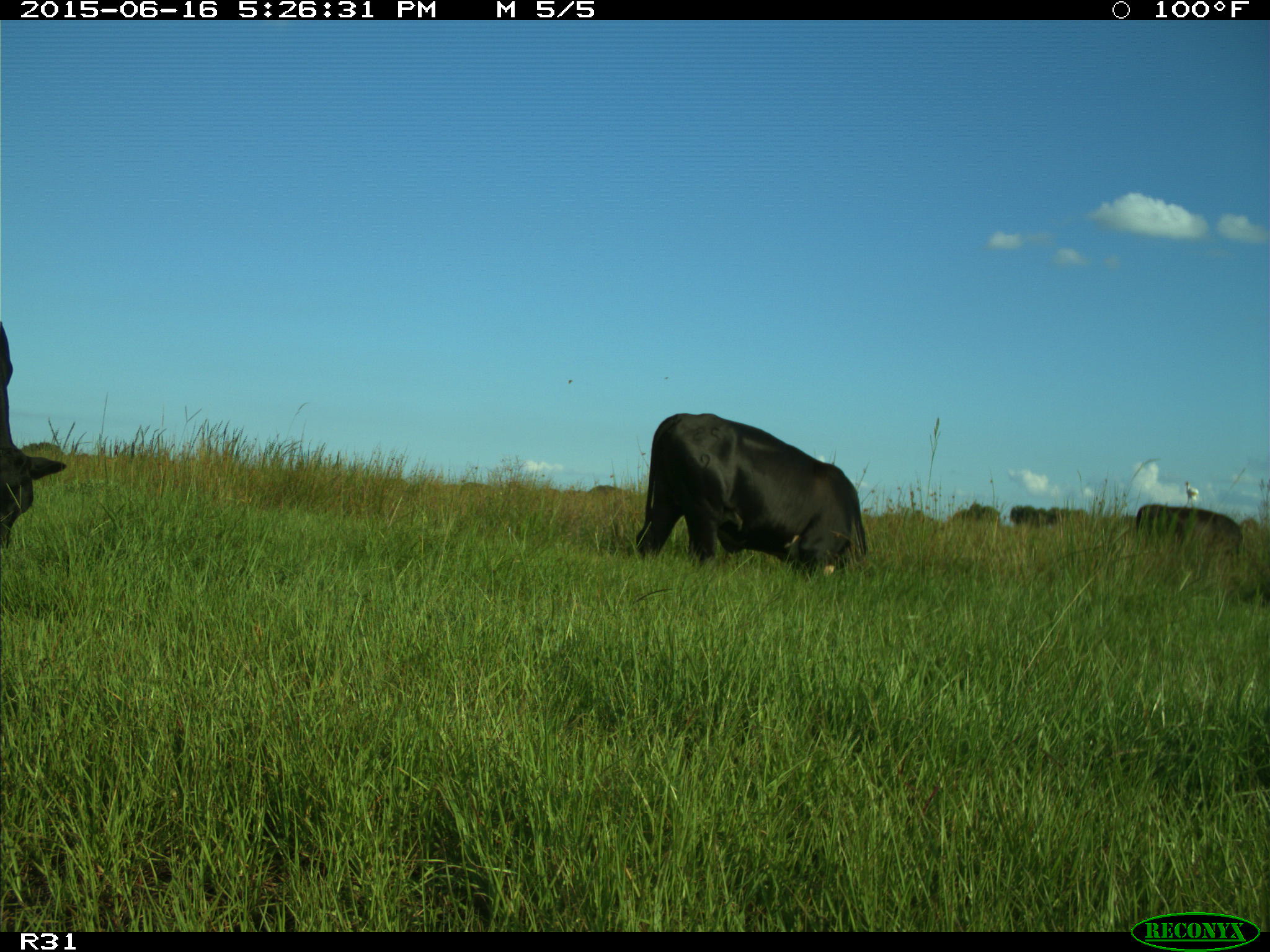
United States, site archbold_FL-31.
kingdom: Animalia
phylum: Chordata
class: Mammalia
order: Artiodactyla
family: Bovidae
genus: Bos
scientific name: Bos taurus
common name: domestic cow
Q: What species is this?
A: Bos taurus (domestic cow).